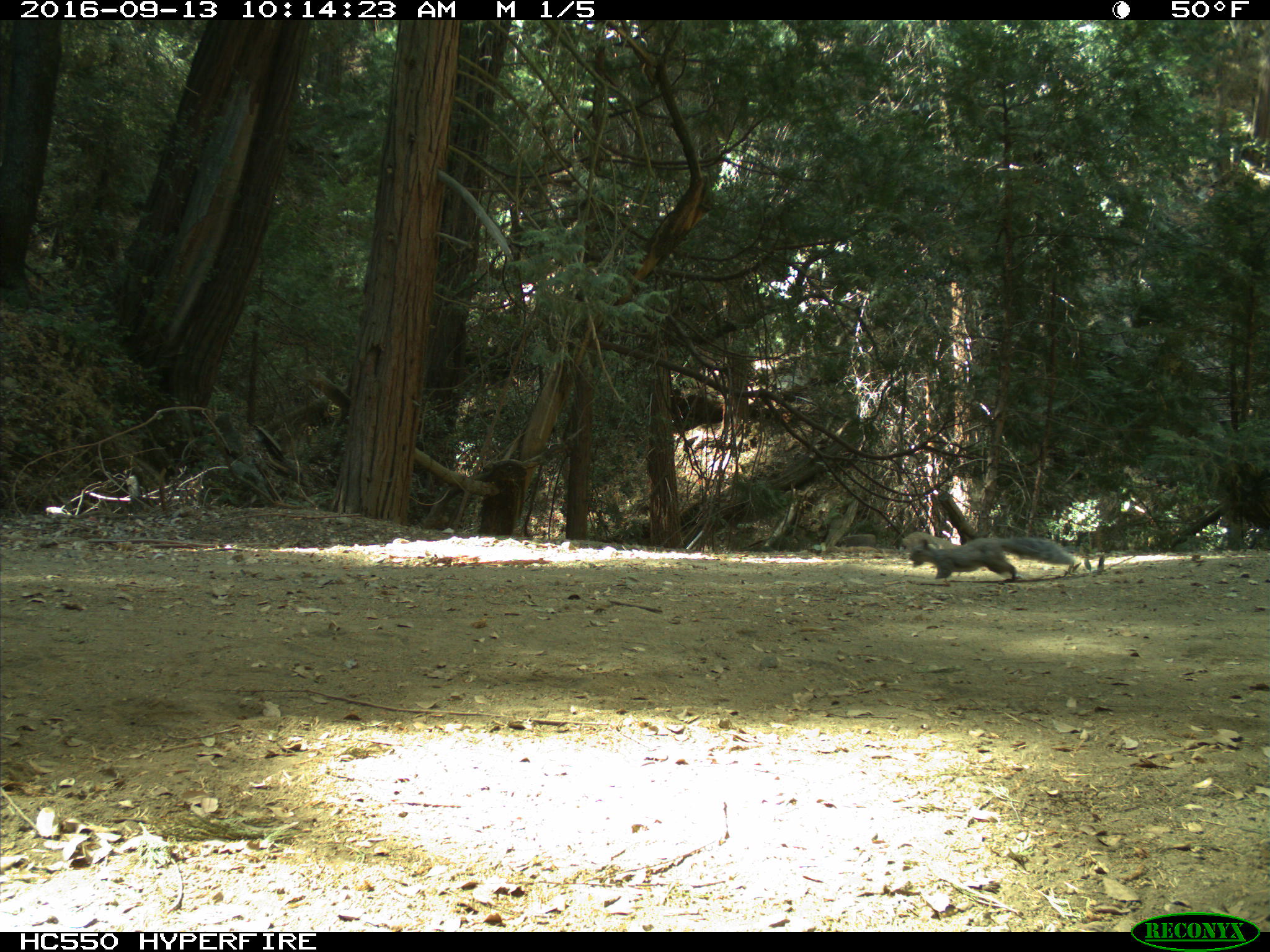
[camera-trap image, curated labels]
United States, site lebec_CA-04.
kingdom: Animalia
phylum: Chordata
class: Mammalia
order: Rodentia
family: Sciuridae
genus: Sciurus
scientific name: Sciurus carolinensis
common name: eastern gray squirrel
Sciurus carolinensis (eastern gray squirrel).